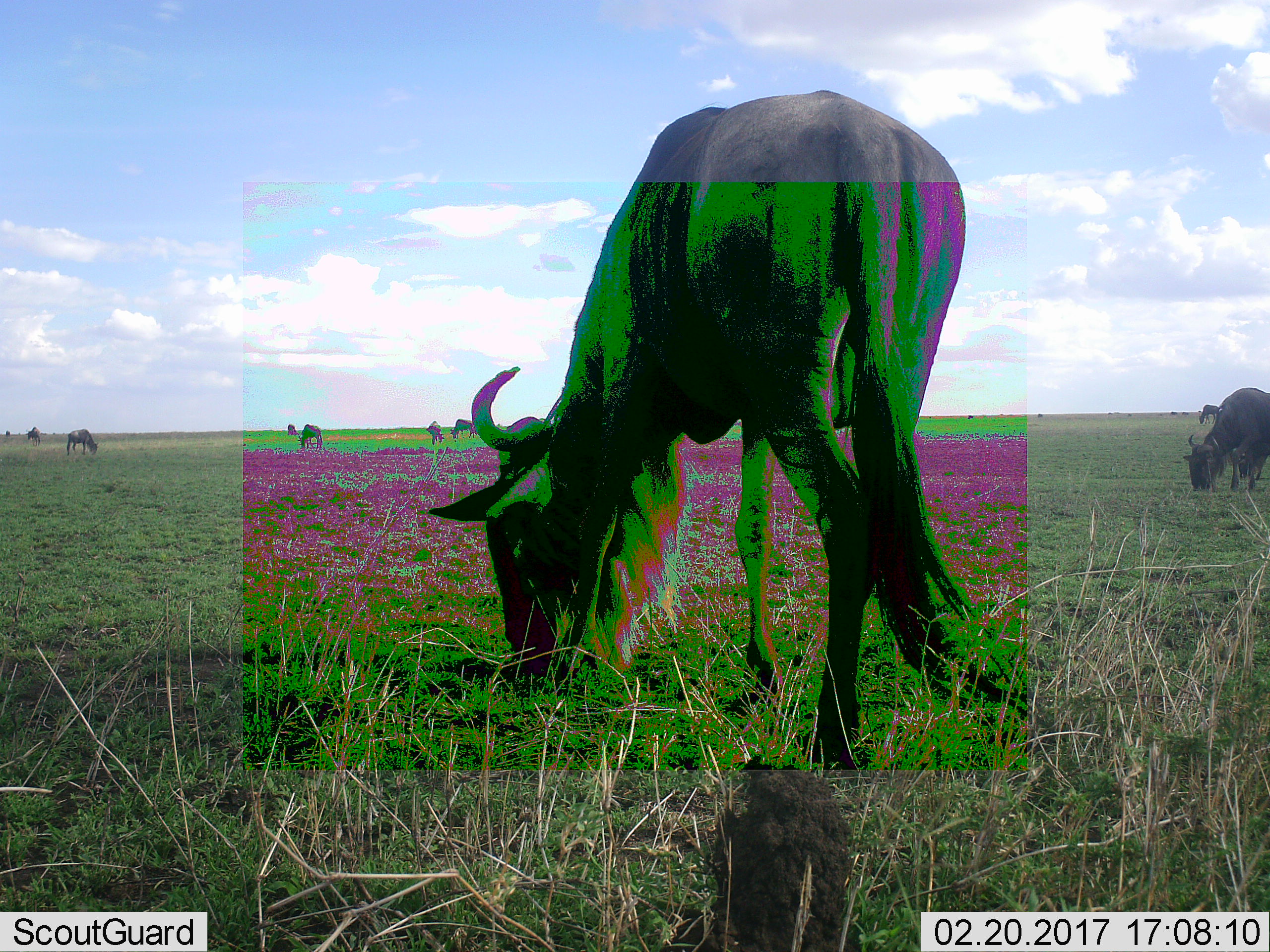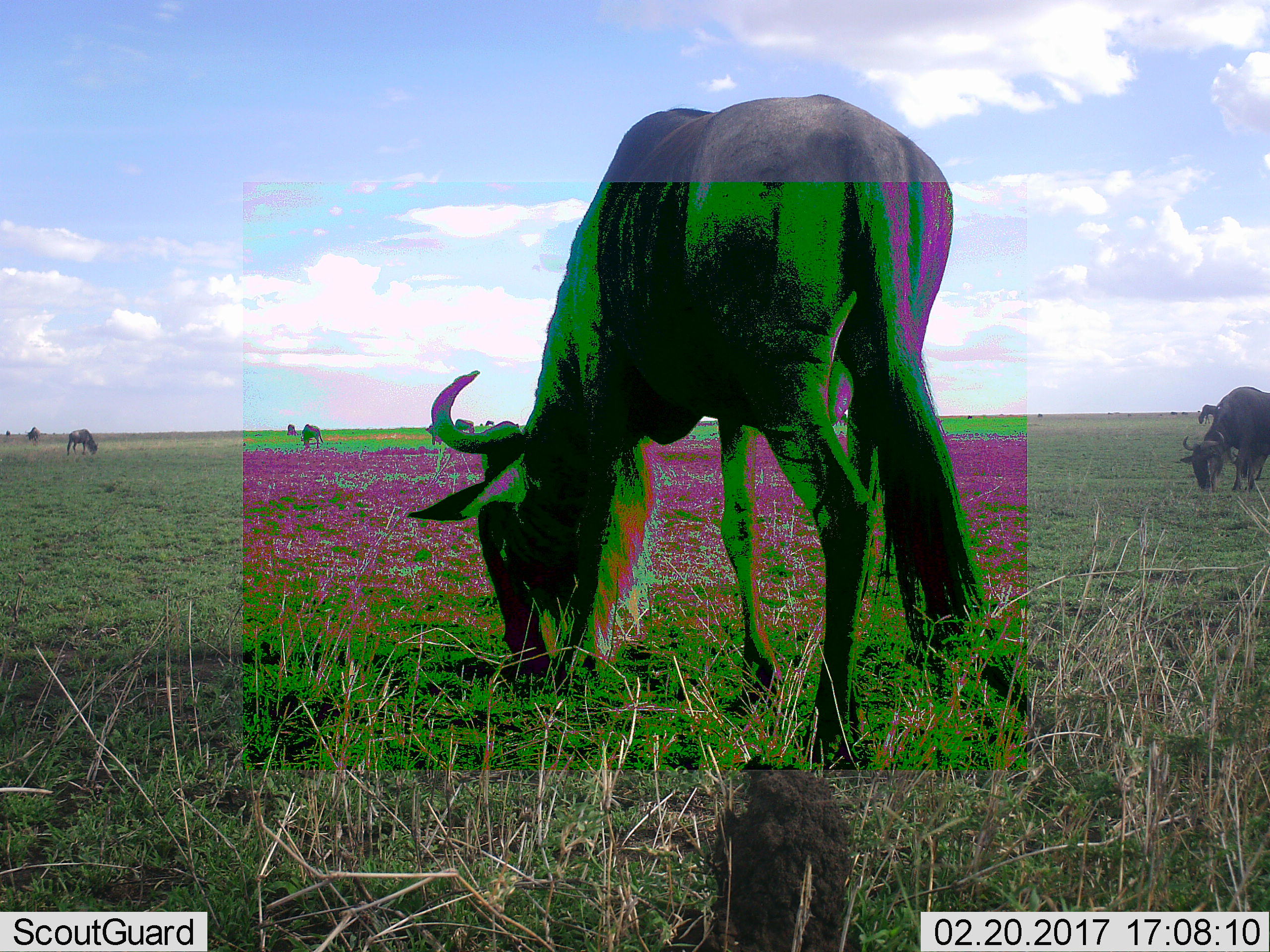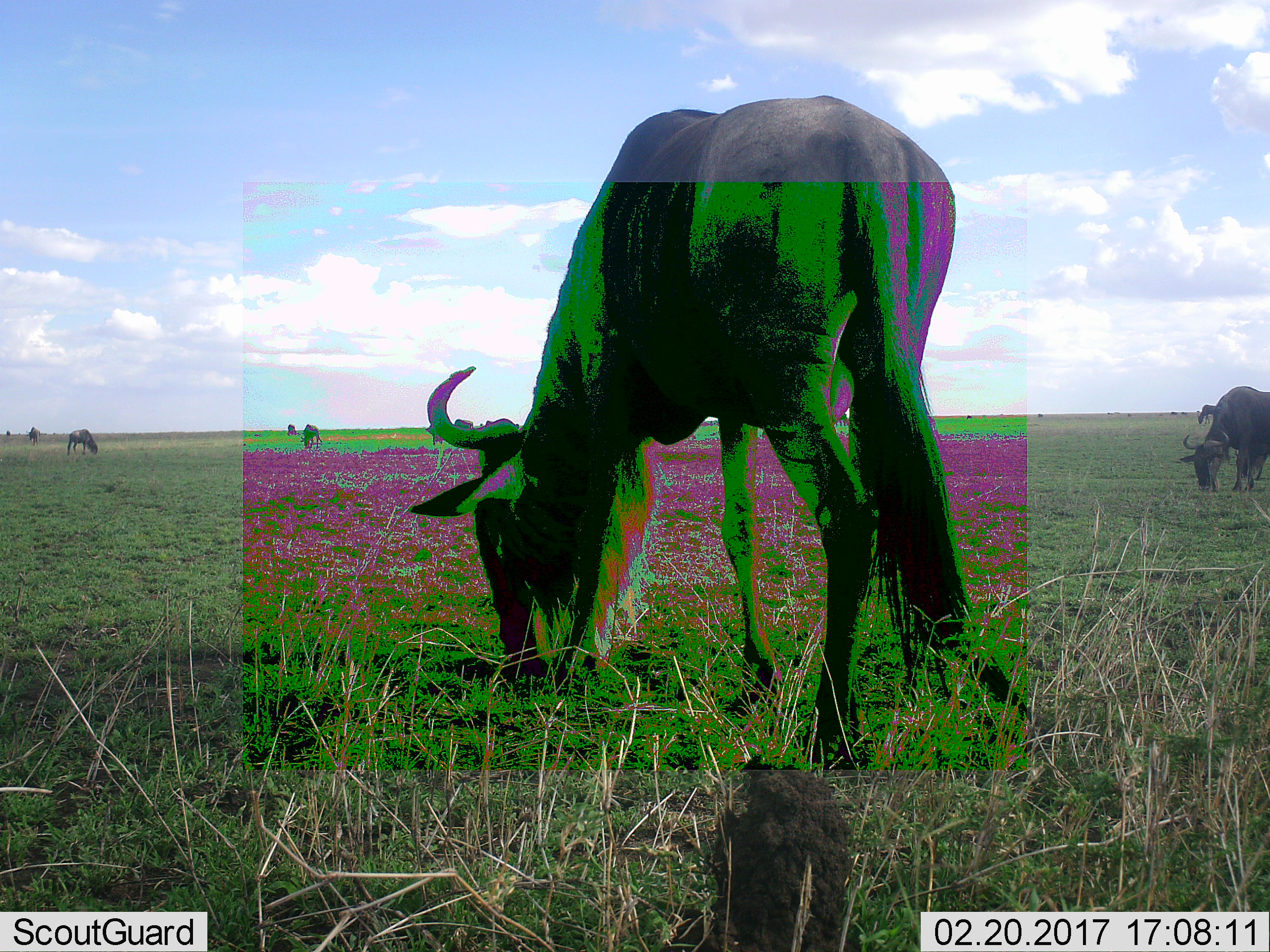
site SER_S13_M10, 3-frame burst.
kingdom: Animalia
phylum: Chordata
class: Mammalia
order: Artiodactyla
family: Bovidae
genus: Connochaetes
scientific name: Connochaetes taurinus taurinus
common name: blue wildebeest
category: wildebeestblue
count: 9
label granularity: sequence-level